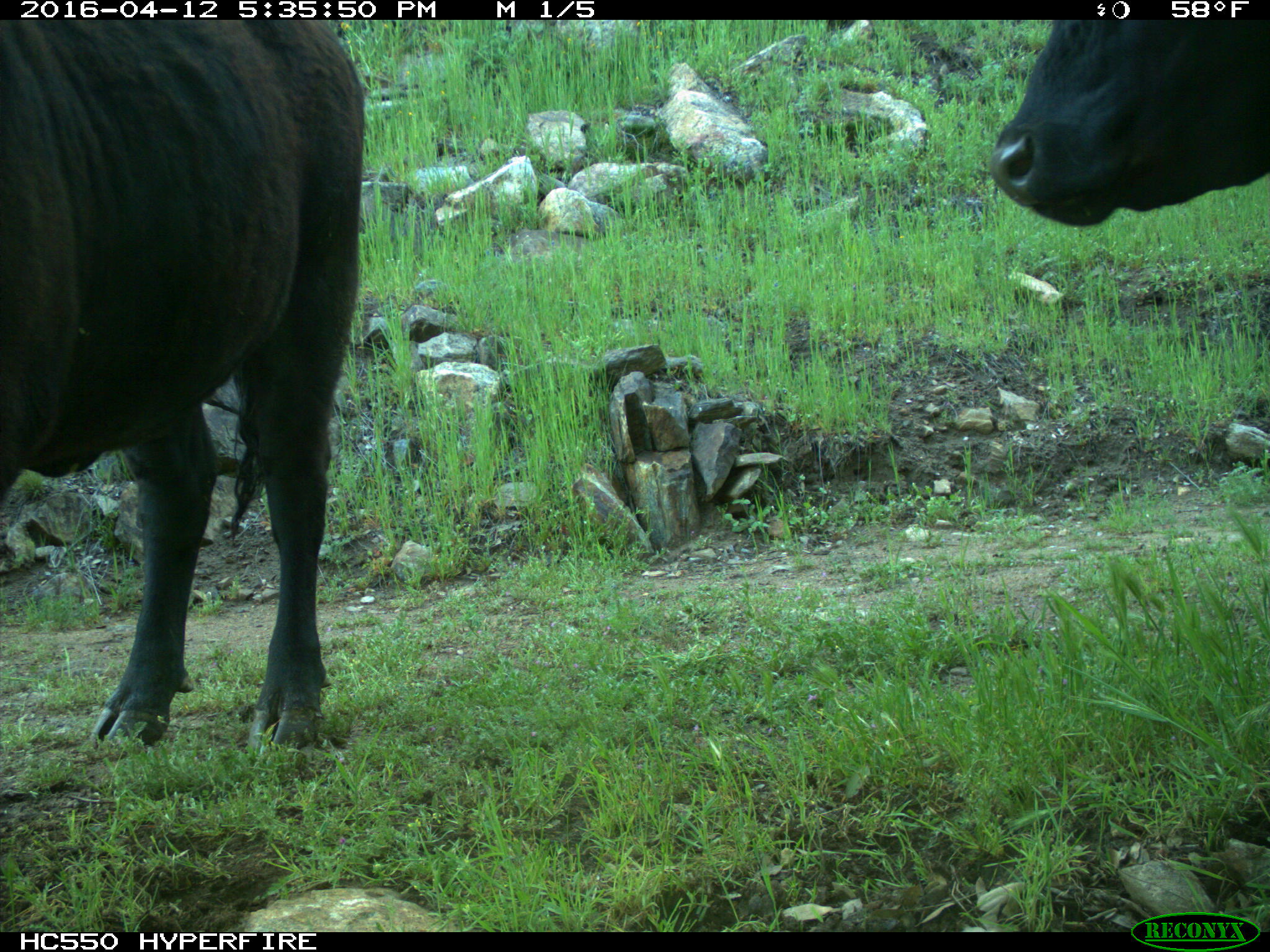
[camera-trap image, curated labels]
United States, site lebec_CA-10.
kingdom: Animalia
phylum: Chordata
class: Mammalia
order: Artiodactyla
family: Bovidae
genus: Bos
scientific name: Bos taurus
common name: domestic cow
Bos taurus (domestic cow).